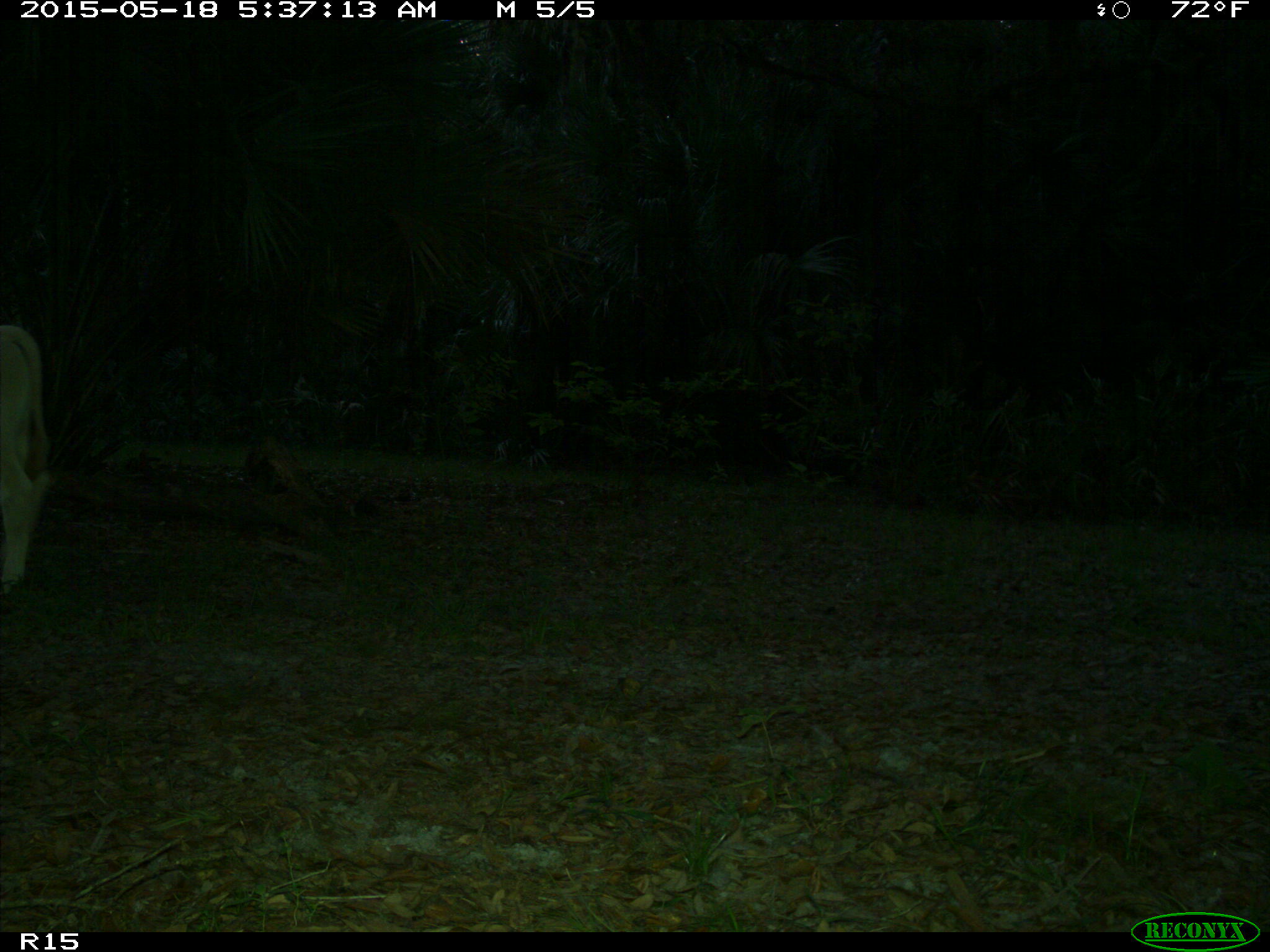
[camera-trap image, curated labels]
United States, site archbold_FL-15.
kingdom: Animalia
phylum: Chordata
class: Mammalia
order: Artiodactyla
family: Bovidae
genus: Bos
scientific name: Bos taurus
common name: domestic cow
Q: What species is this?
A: Bos taurus (domestic cow).